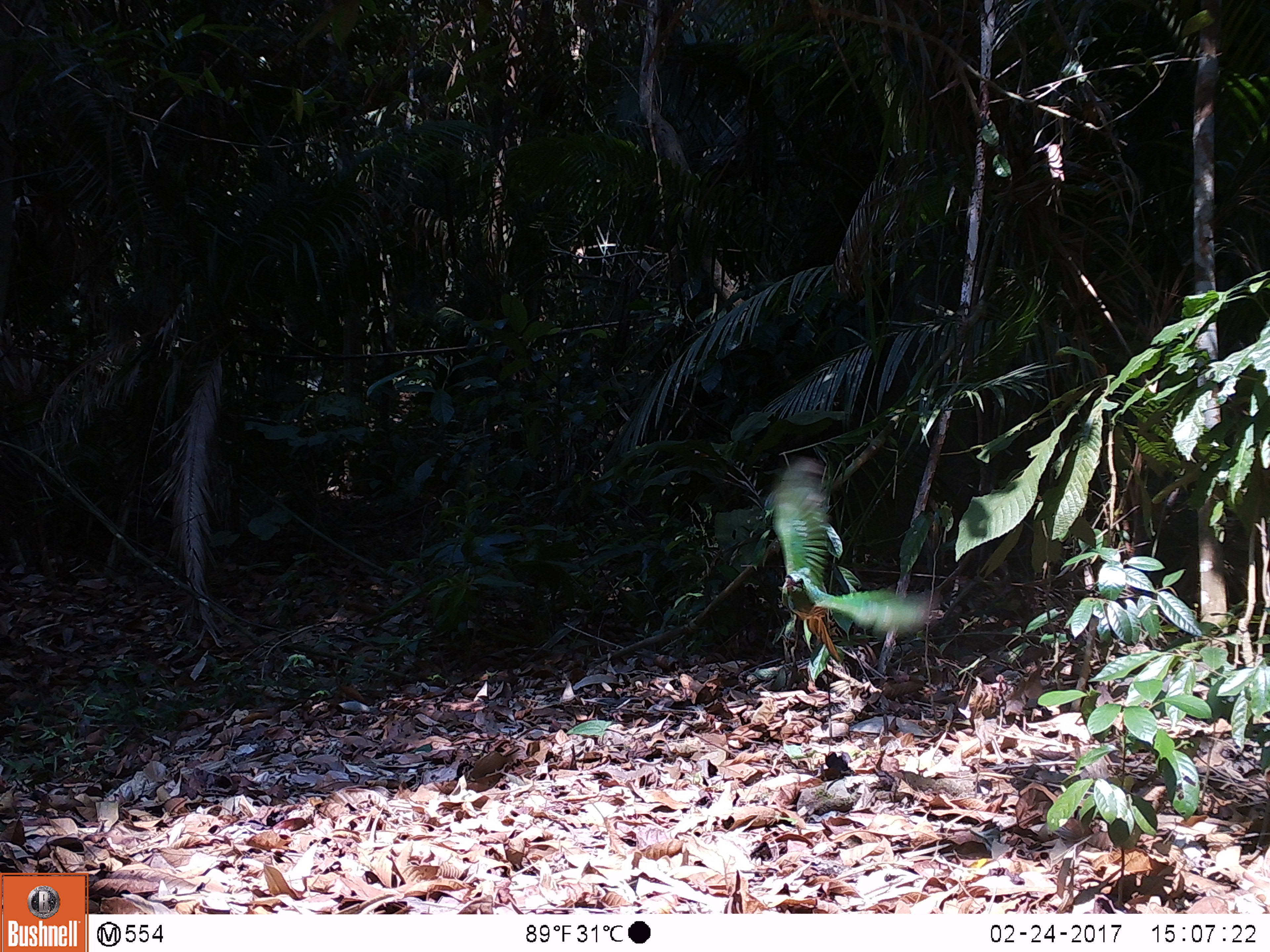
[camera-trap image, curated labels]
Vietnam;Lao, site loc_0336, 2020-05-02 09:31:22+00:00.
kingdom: Animalia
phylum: Chordata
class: Aves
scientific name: Aves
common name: bird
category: unidentified bird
Unidentified bird (bird) (Aves). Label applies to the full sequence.